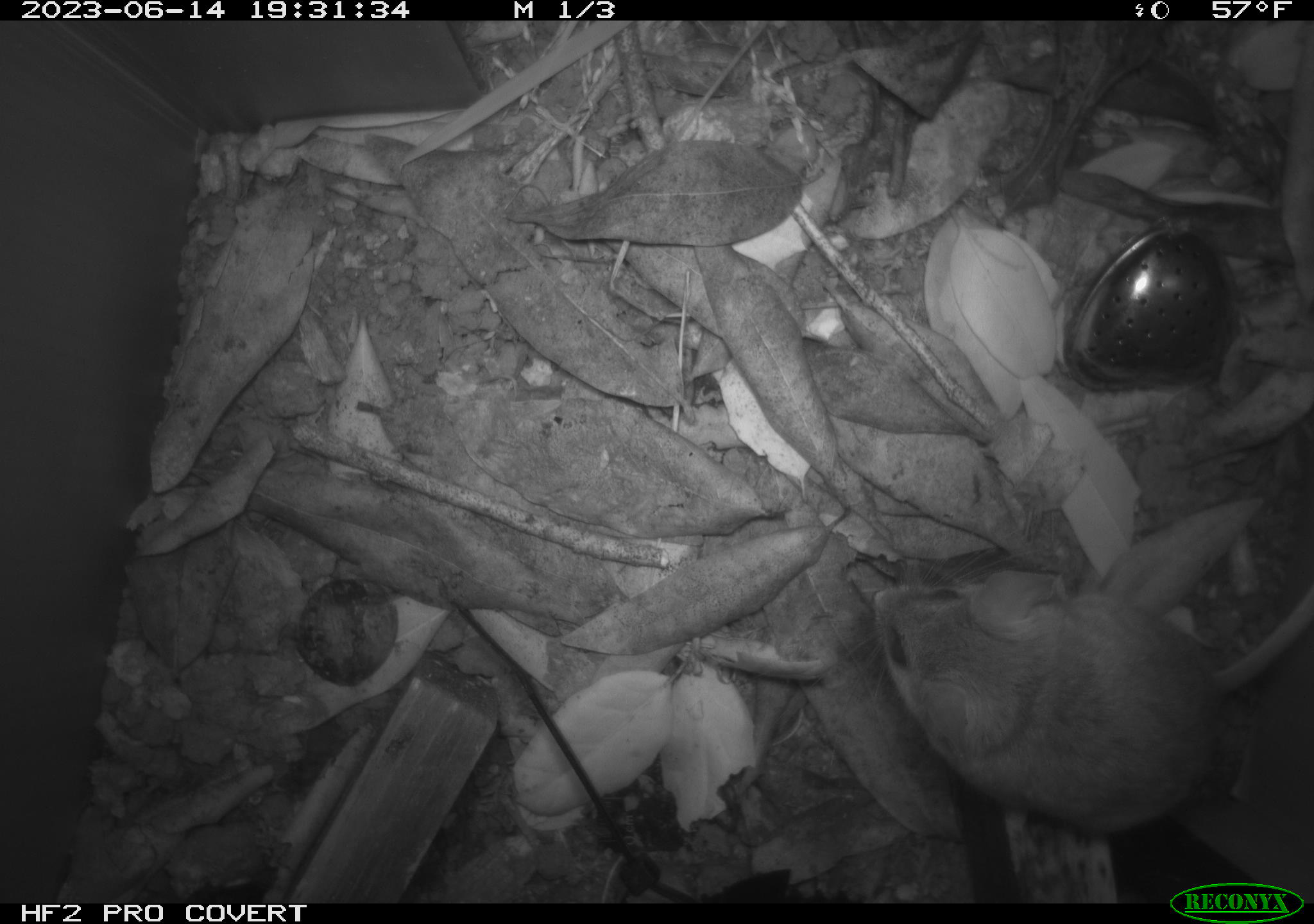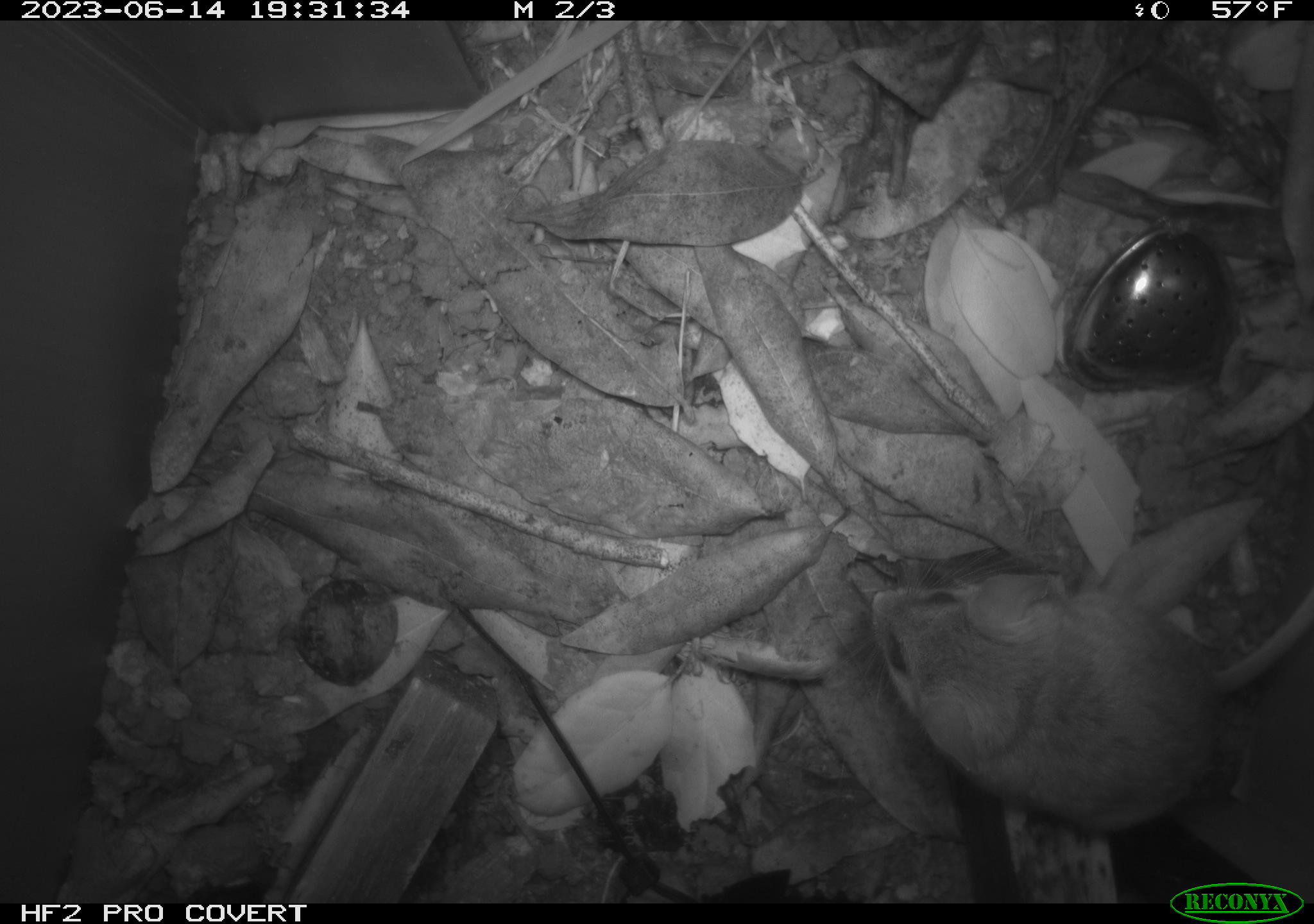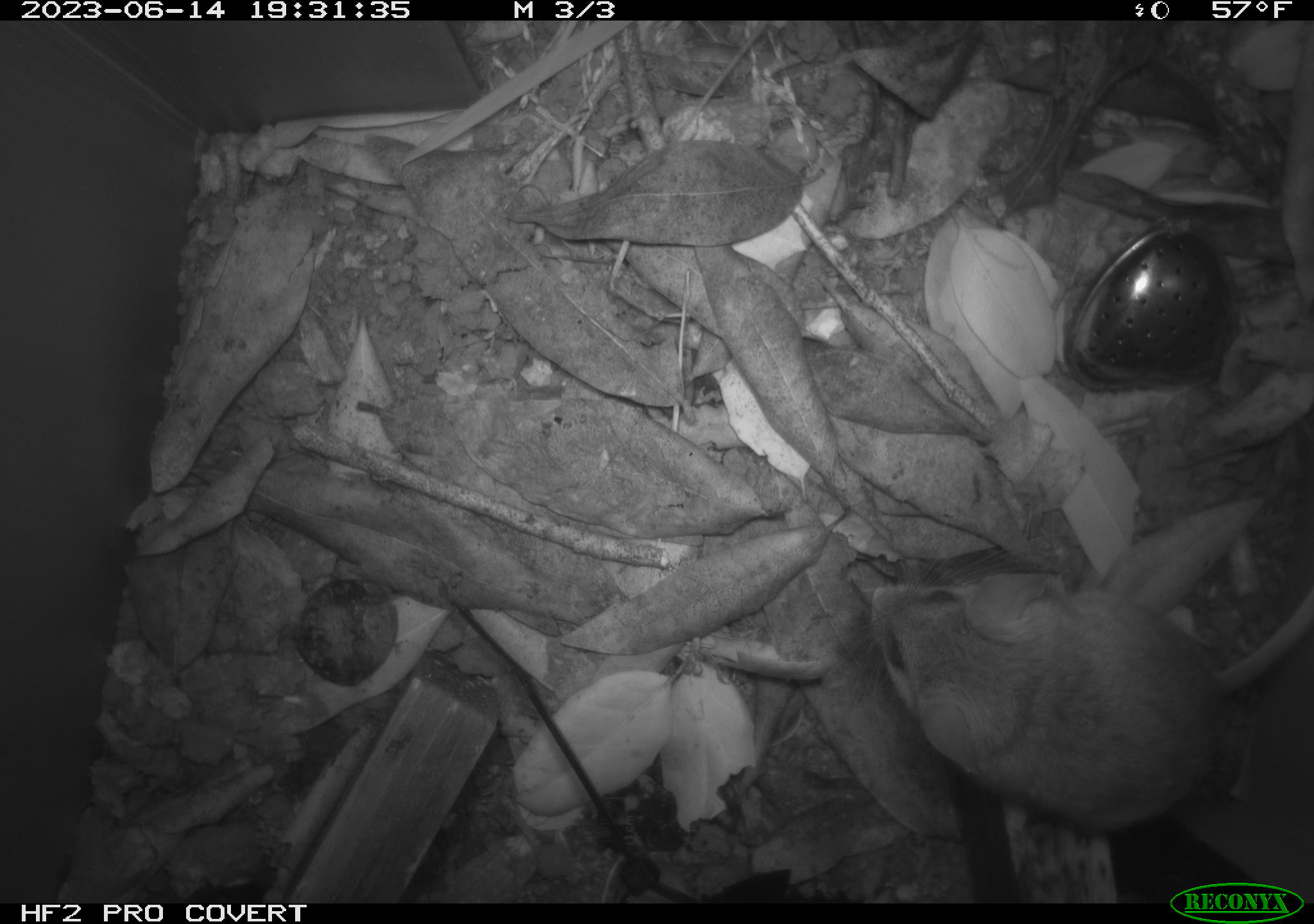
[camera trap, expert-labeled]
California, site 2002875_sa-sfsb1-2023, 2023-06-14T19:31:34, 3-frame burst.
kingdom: Animalia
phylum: Chordata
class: Mammalia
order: Rodentia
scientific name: Rodentia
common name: mouse species